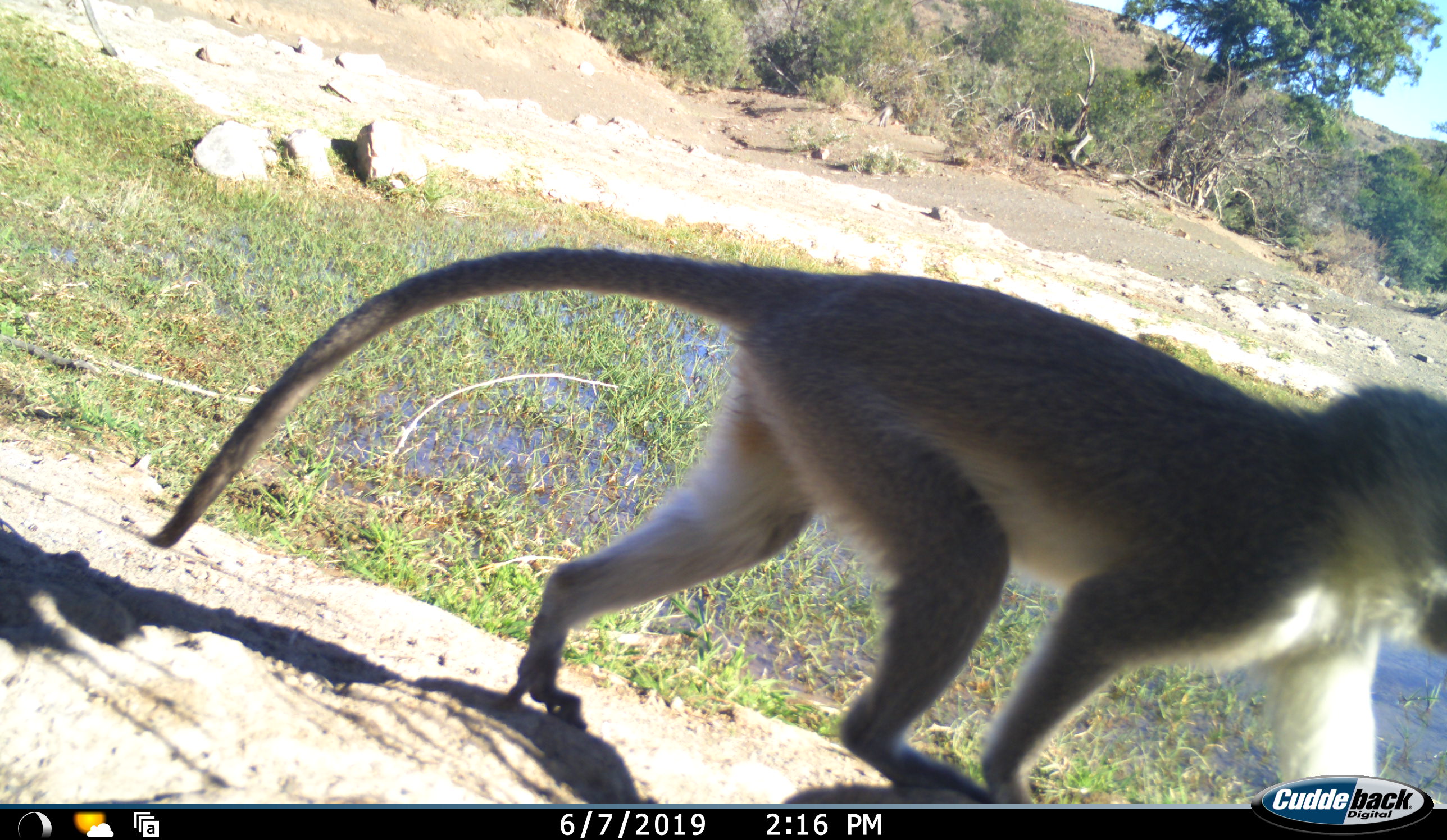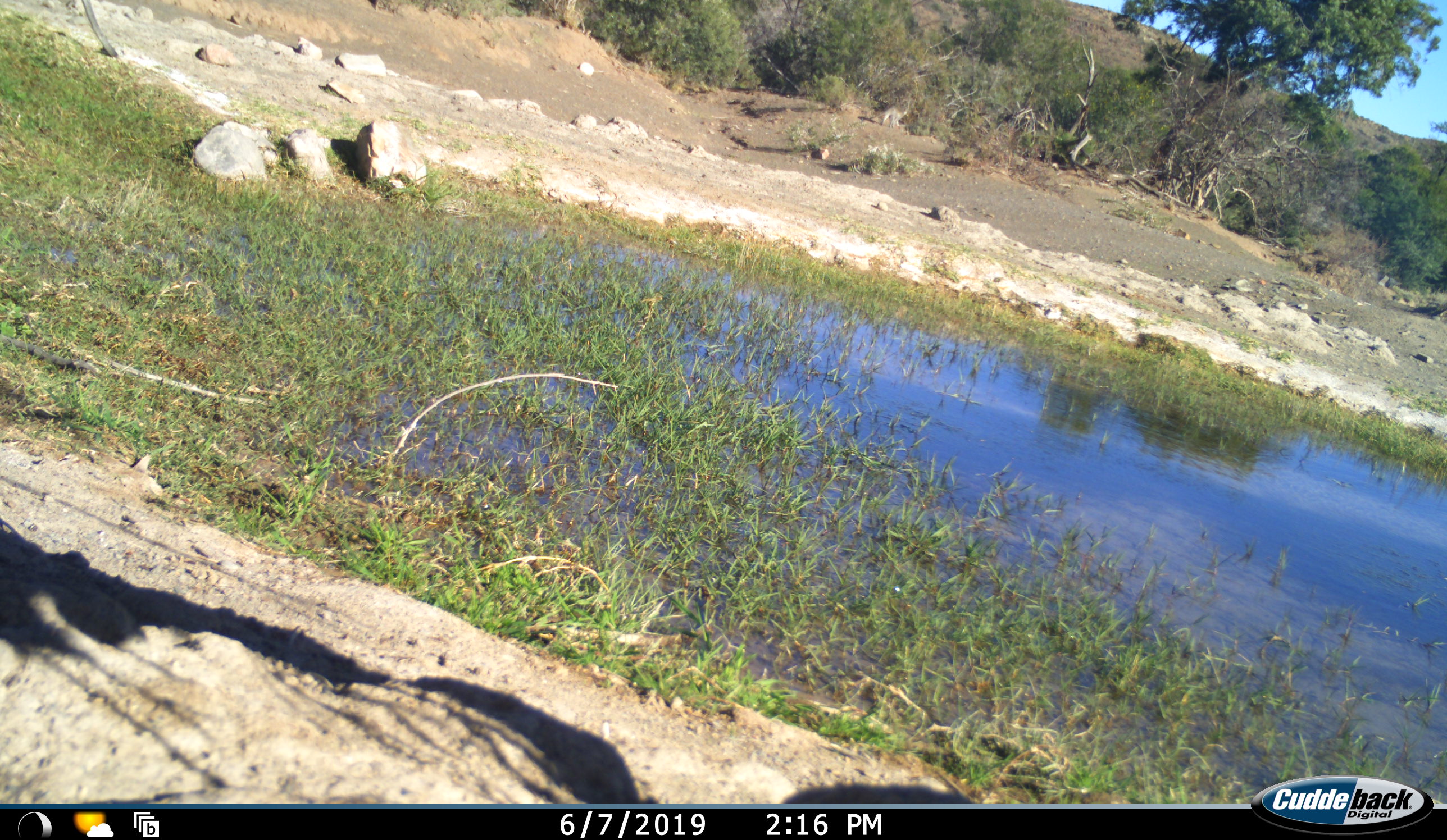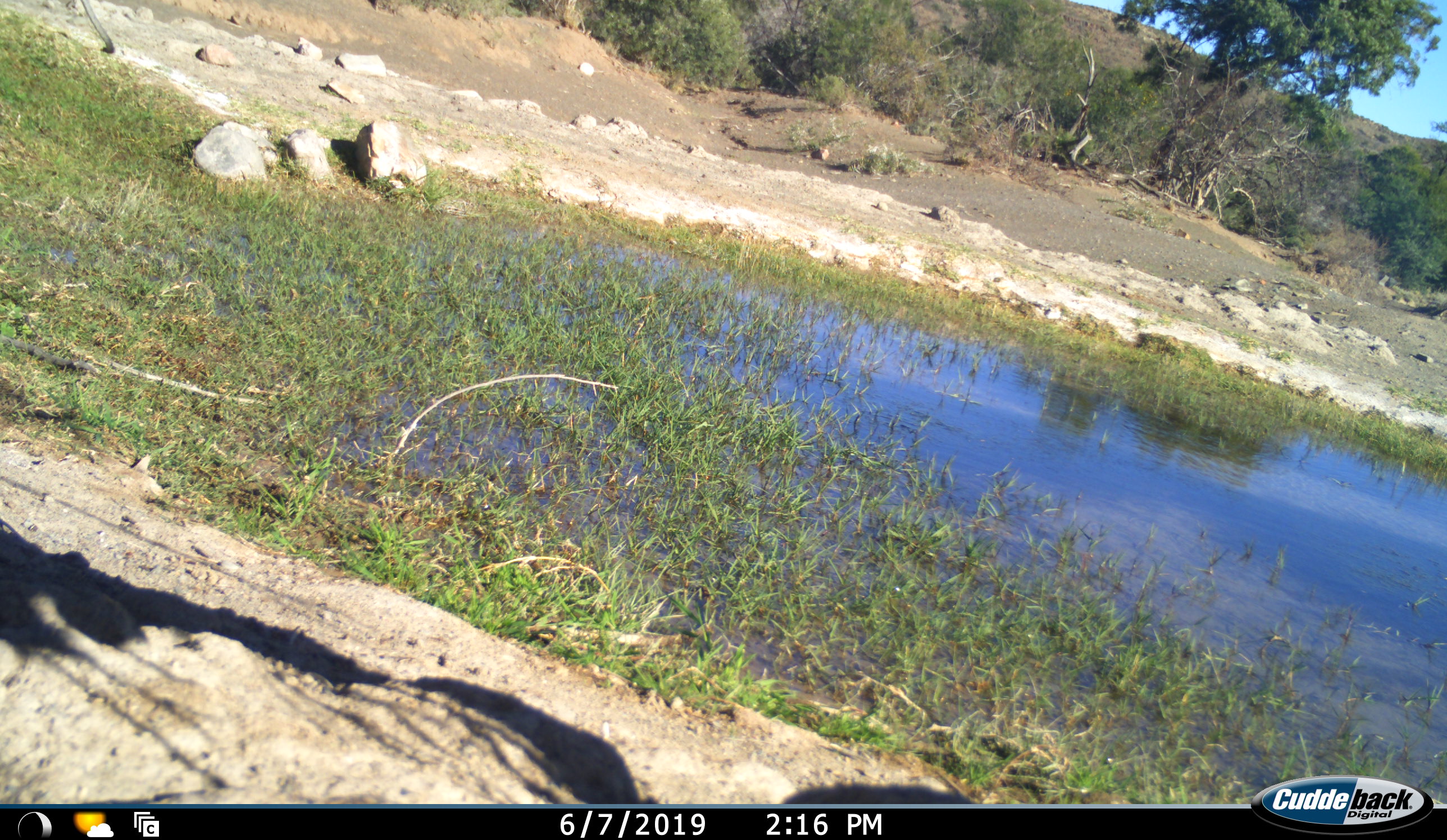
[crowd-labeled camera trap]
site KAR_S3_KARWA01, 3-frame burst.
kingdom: Animalia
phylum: Chordata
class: Mammalia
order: Primates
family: Cercopithecidae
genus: Chlorocebus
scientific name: Chlorocebus pygerythrus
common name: vervet monkey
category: monkeyvervet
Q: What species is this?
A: Monkeyvervet (vervet monkey) (Chlorocebus pygerythrus).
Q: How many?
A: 2.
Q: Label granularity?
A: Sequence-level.